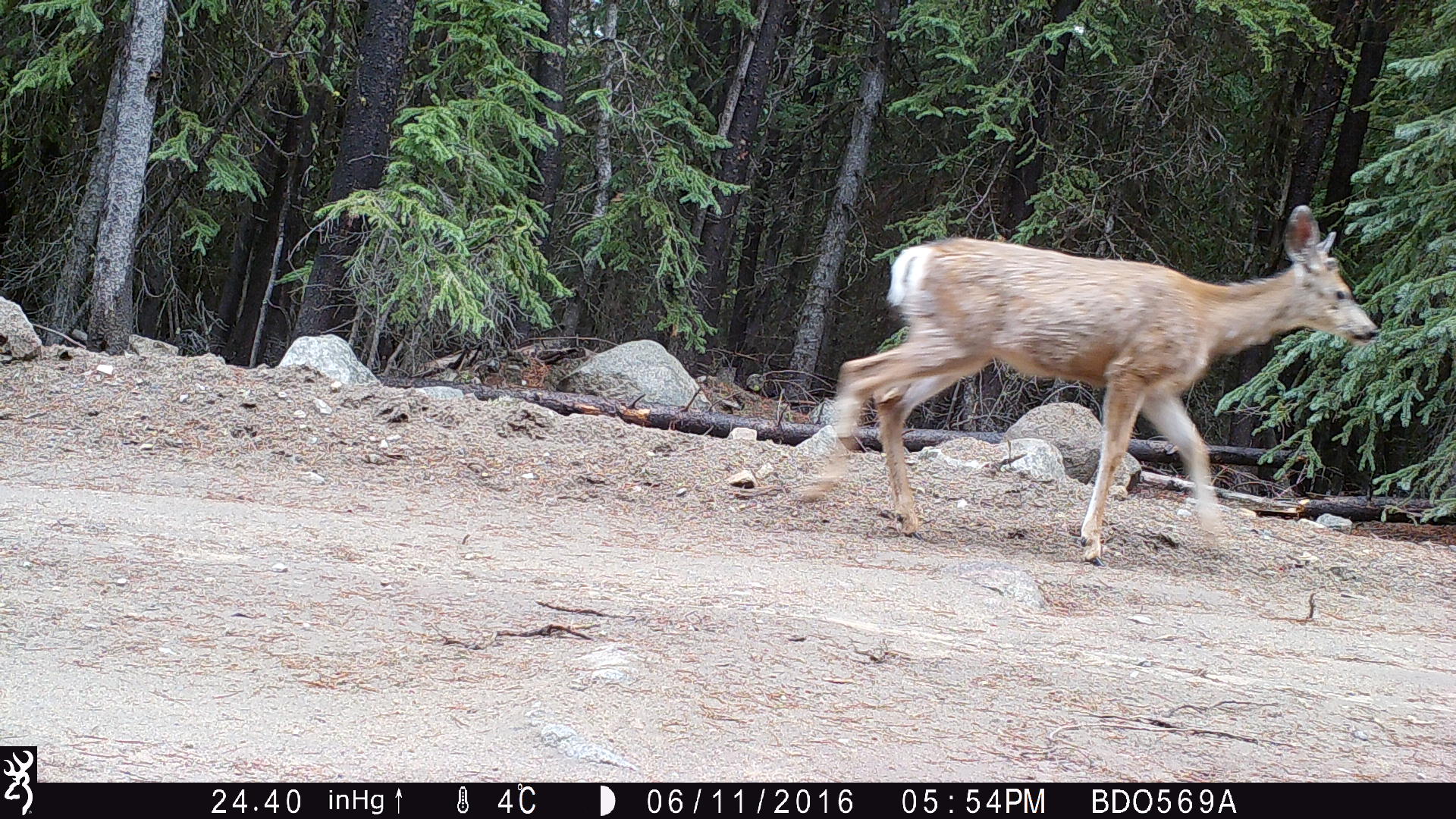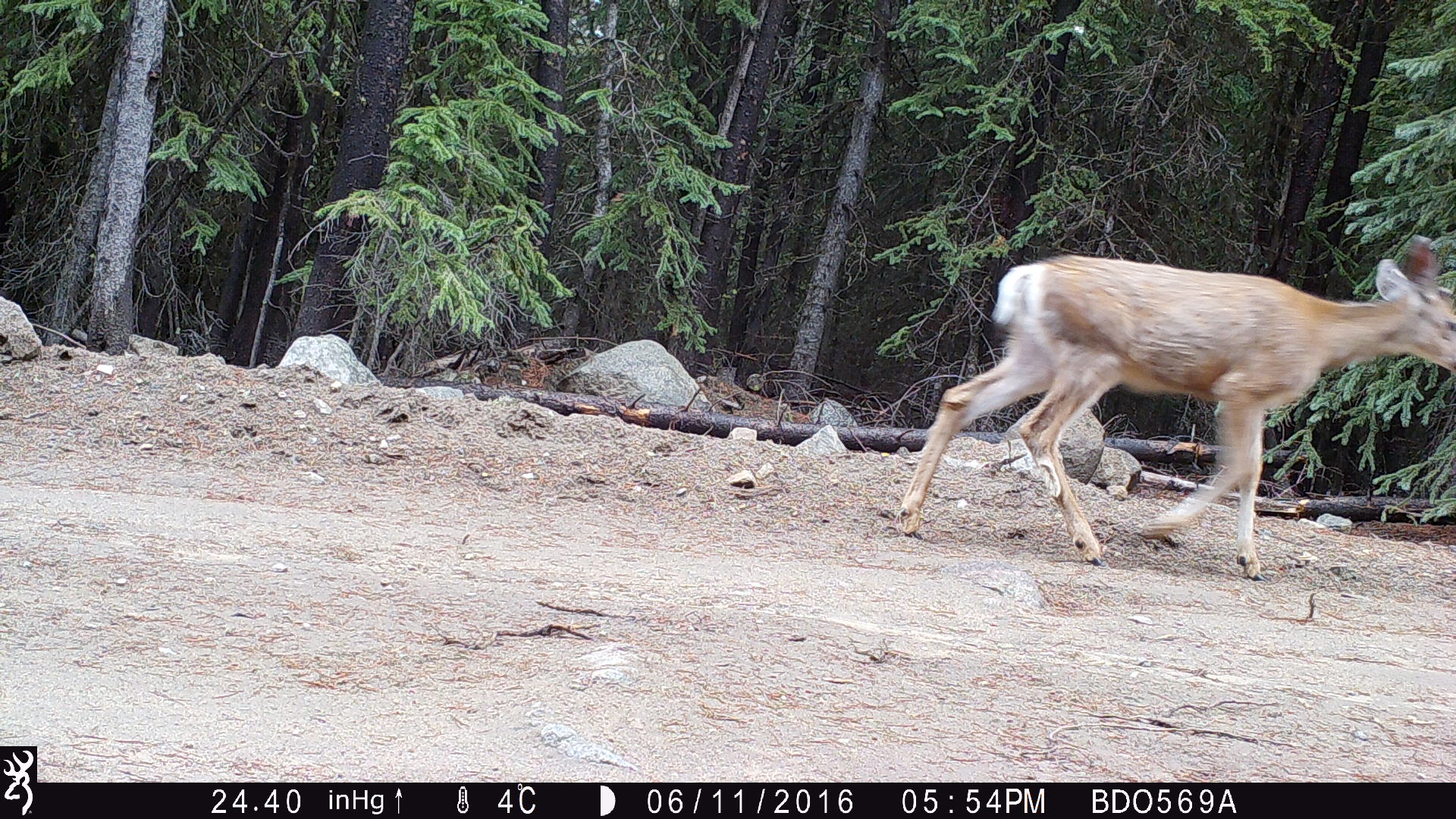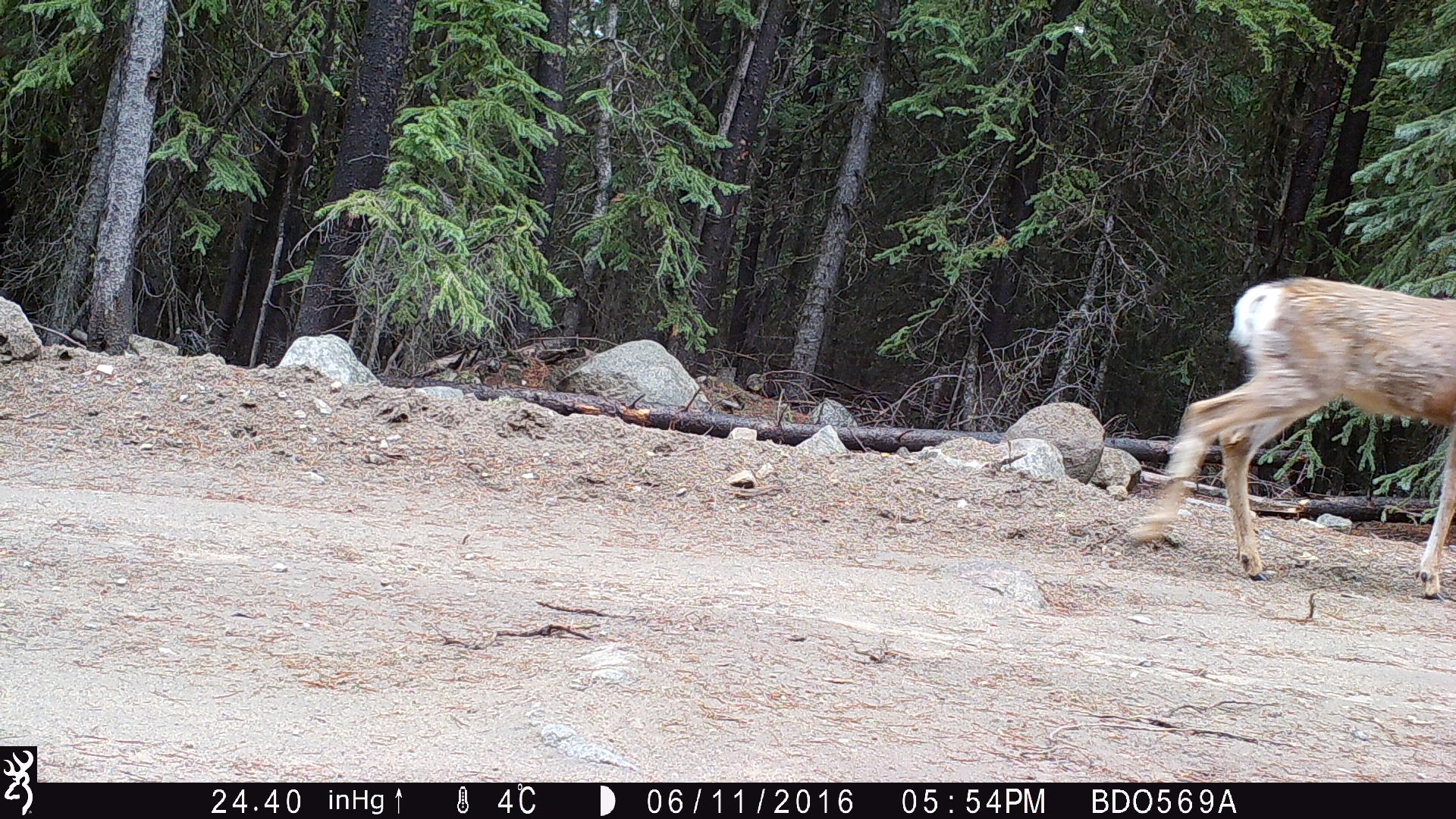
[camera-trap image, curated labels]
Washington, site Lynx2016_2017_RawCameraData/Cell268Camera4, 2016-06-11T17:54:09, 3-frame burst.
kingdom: Animalia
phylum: Chordata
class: Mammalia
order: Artiodactyla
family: Cervidae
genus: Odocoileus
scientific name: Odocoileus hemionus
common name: mule deer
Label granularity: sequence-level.